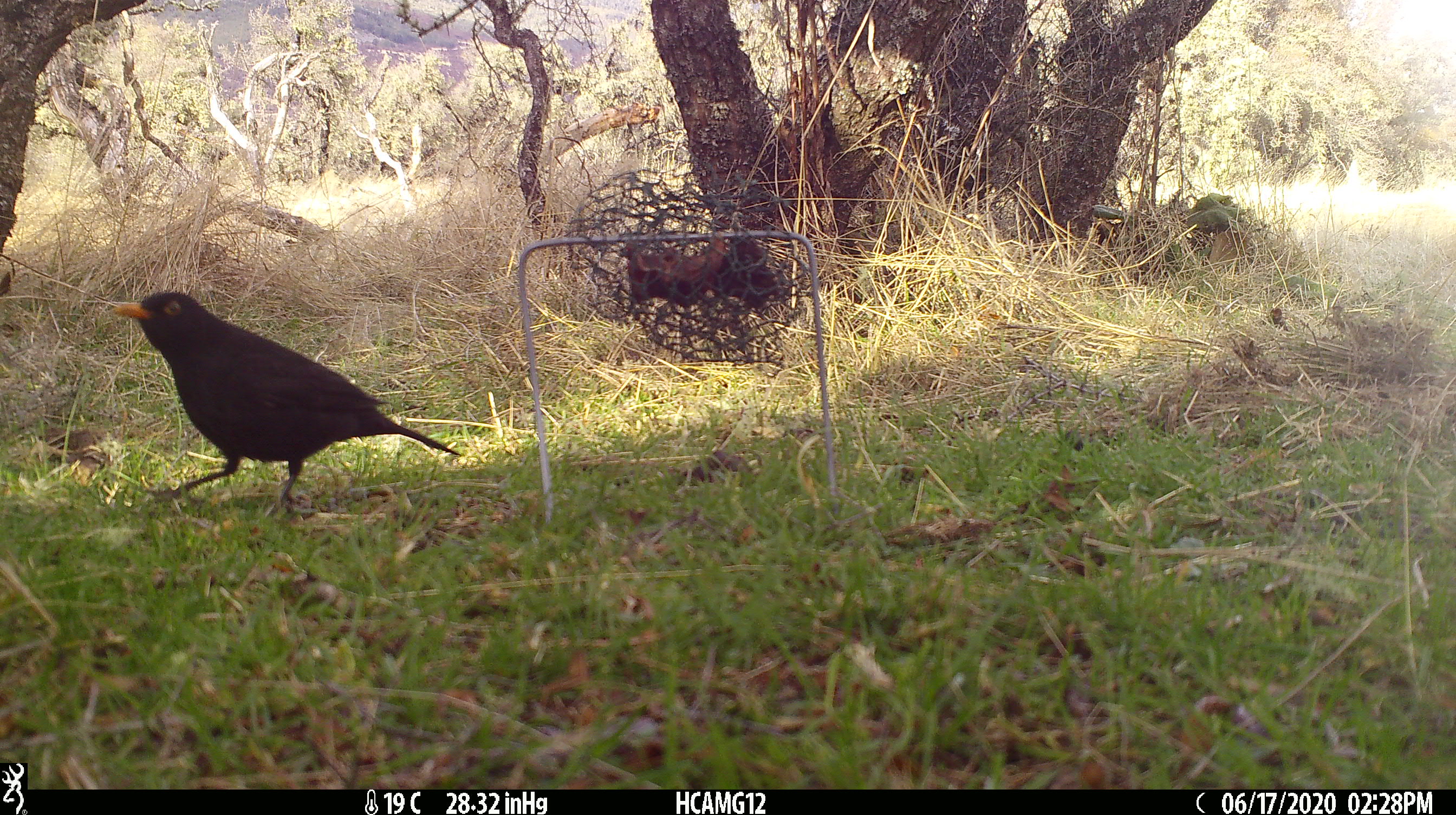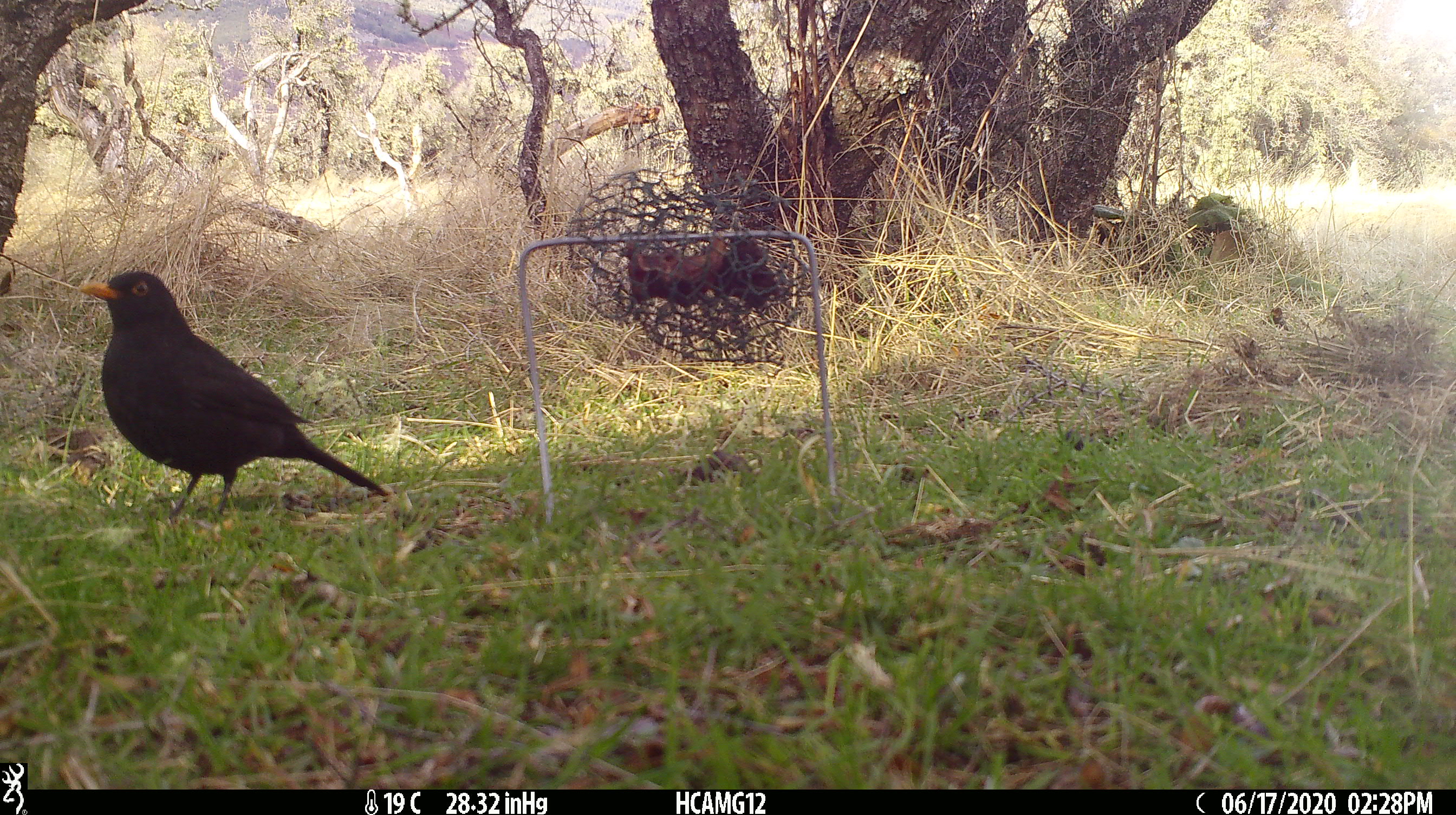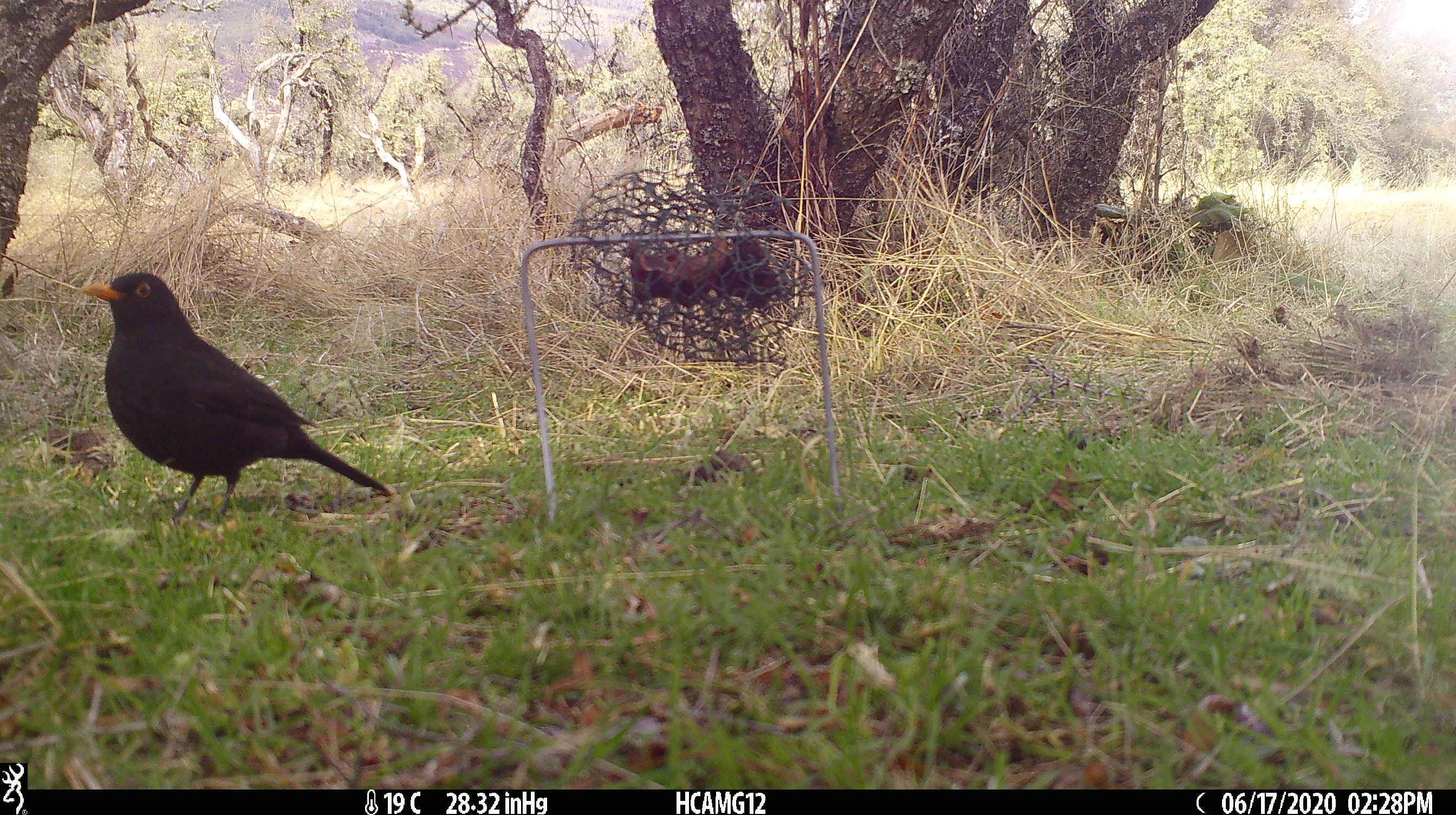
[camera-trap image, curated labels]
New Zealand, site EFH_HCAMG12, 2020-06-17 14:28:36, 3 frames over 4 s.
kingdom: Animalia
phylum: Chordata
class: Aves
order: Passeriformes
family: Turdidae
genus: Turdus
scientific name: Turdus merula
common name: eurasian blackbird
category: blackbird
Blackbird (eurasian blackbird) (Turdus merula).